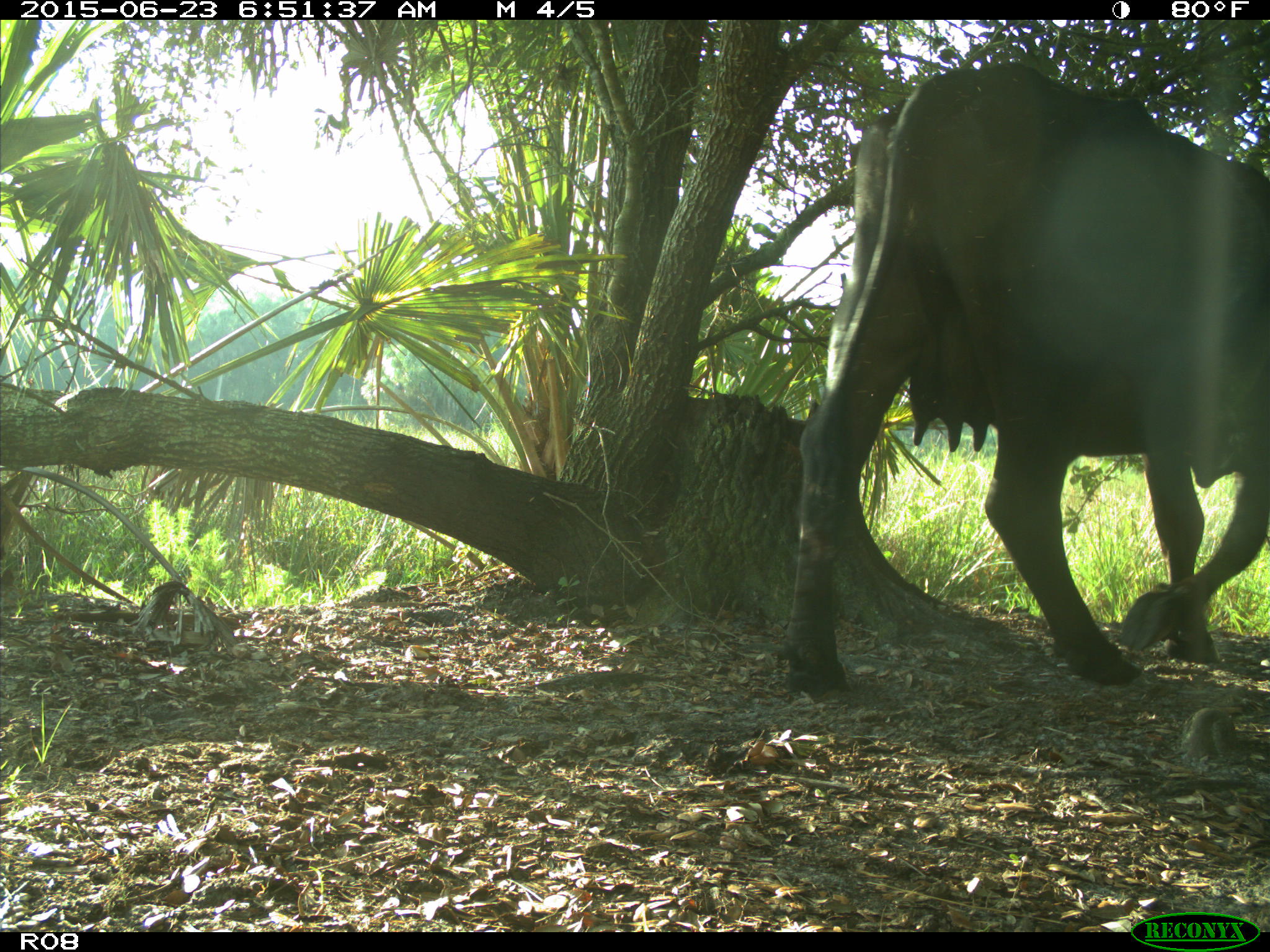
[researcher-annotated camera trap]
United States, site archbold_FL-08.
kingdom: Animalia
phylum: Chordata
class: Mammalia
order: Artiodactyla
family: Bovidae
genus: Bos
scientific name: Bos taurus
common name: domestic cow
Bos taurus (domestic cow).